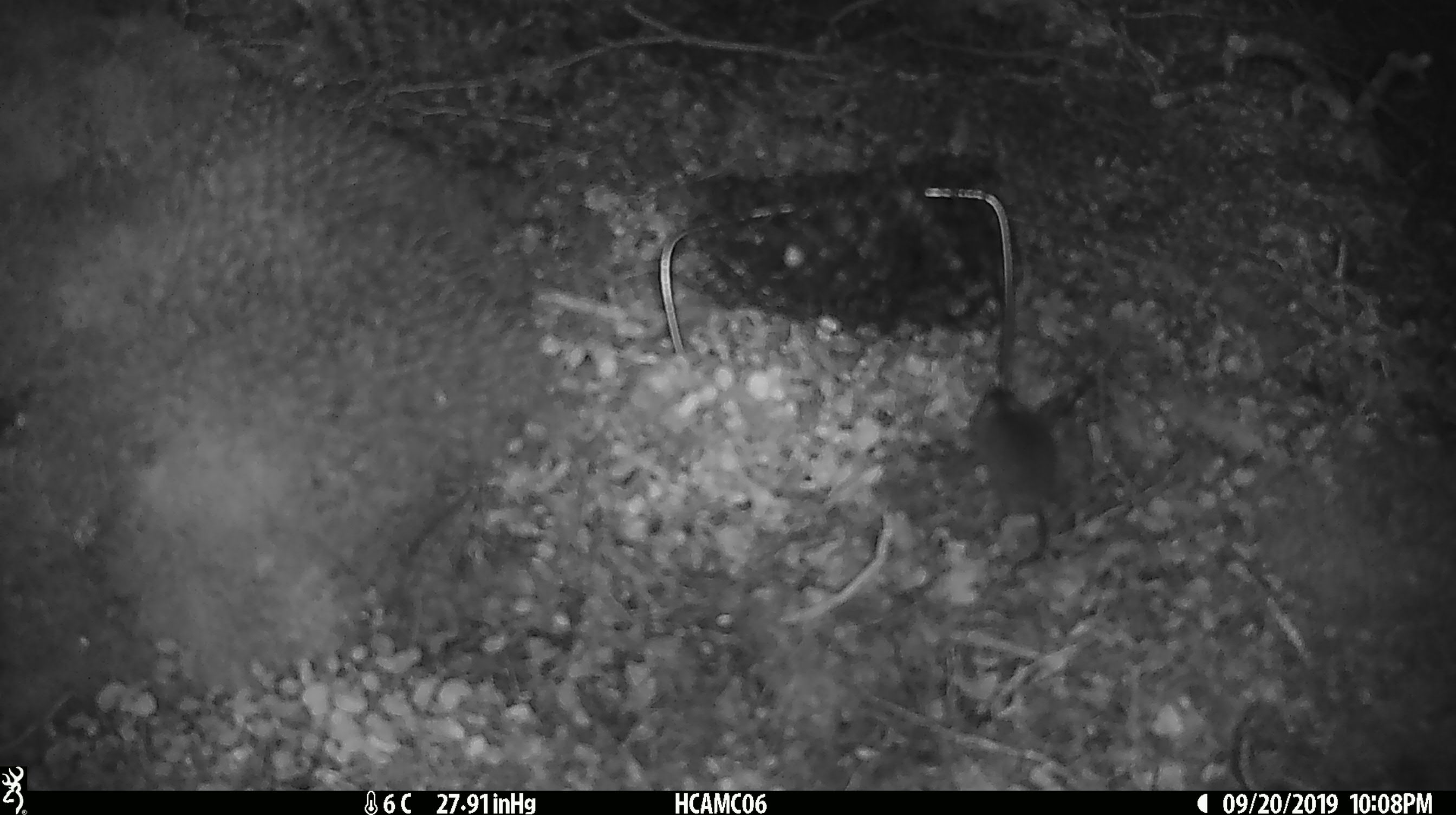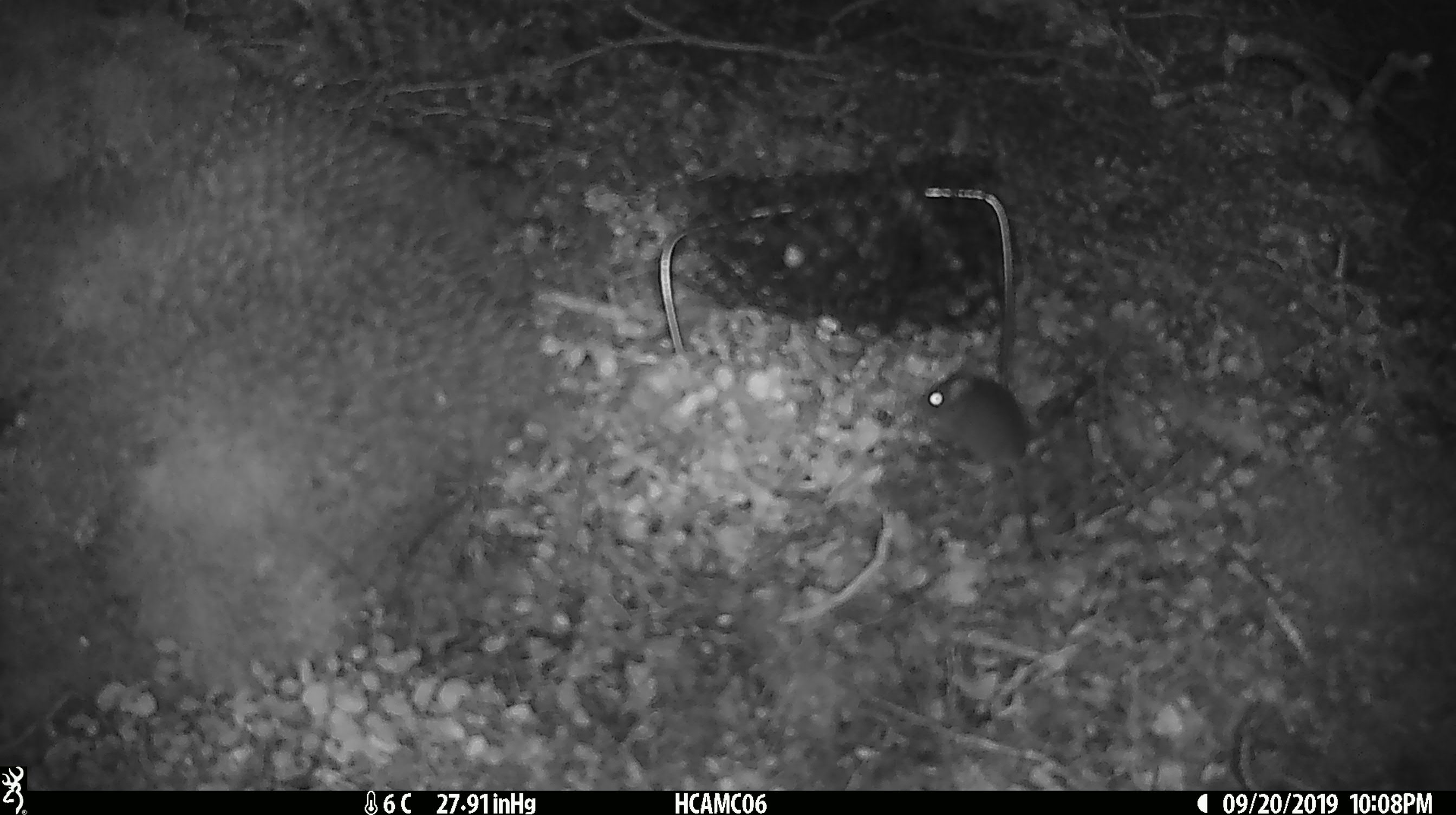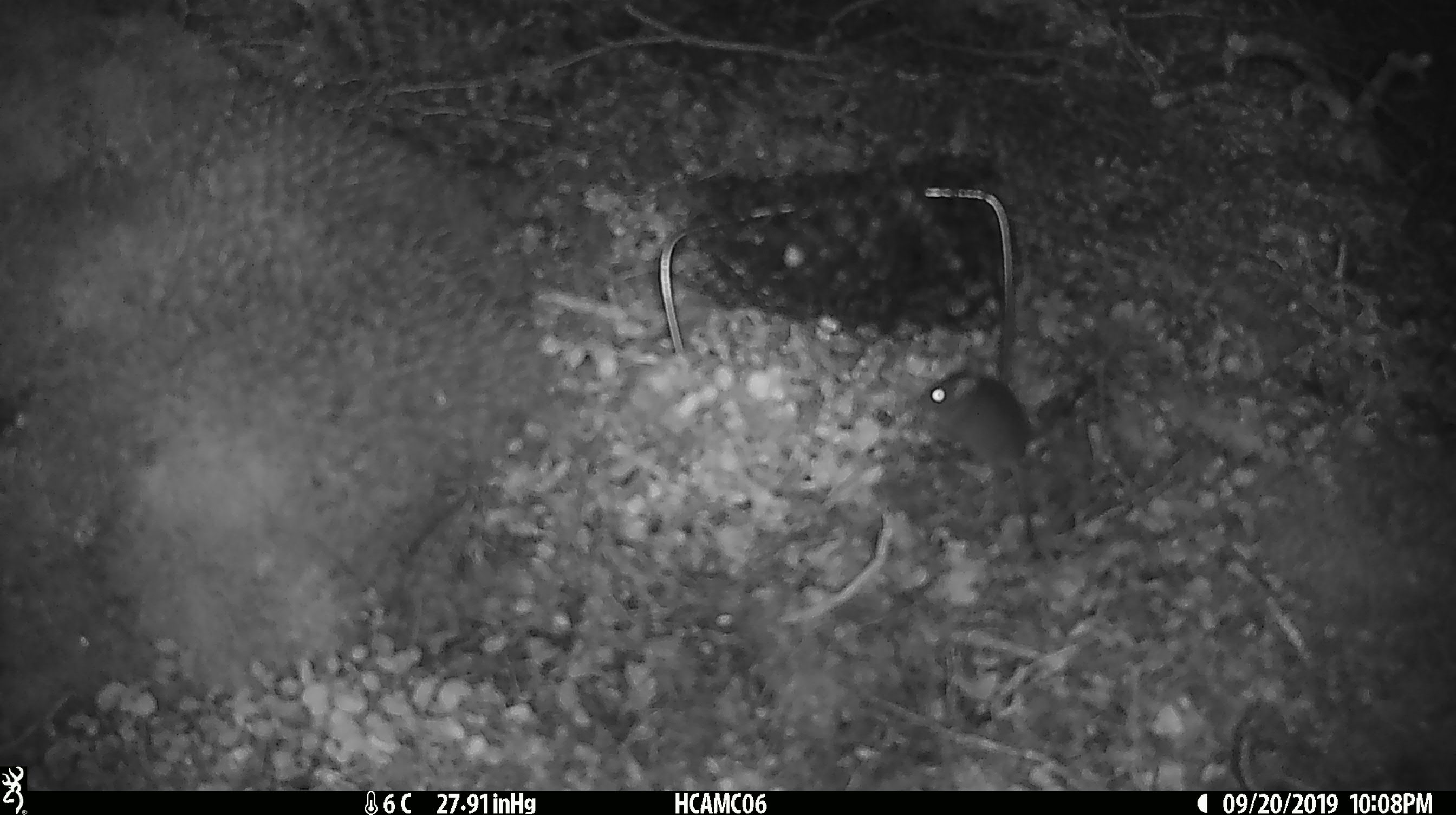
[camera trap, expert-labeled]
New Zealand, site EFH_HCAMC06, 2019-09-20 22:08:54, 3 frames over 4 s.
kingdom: Animalia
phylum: Chordata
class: Mammalia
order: Rodentia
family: Muridae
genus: Mus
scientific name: Mus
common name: mouse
Mouse (Mus).